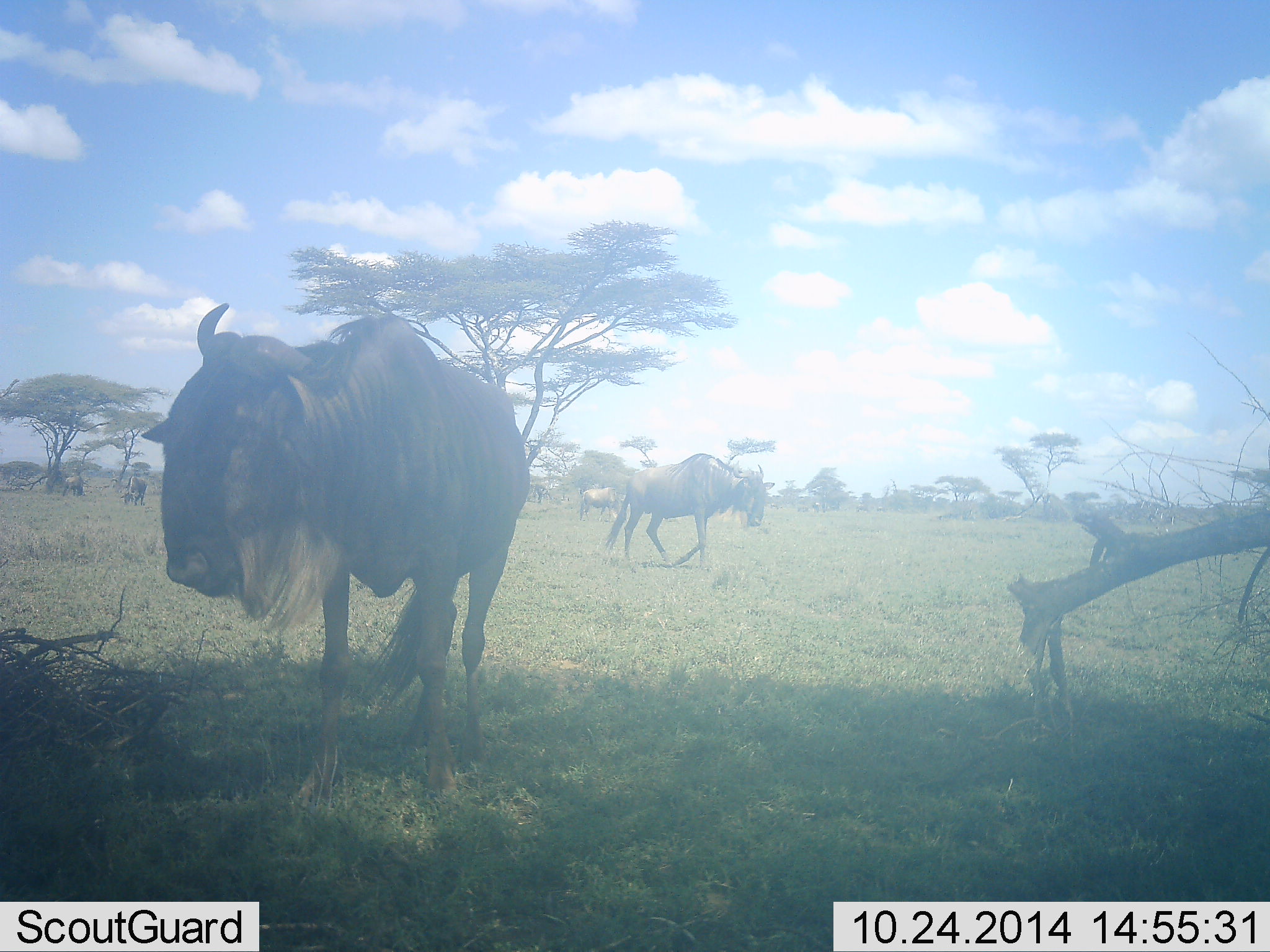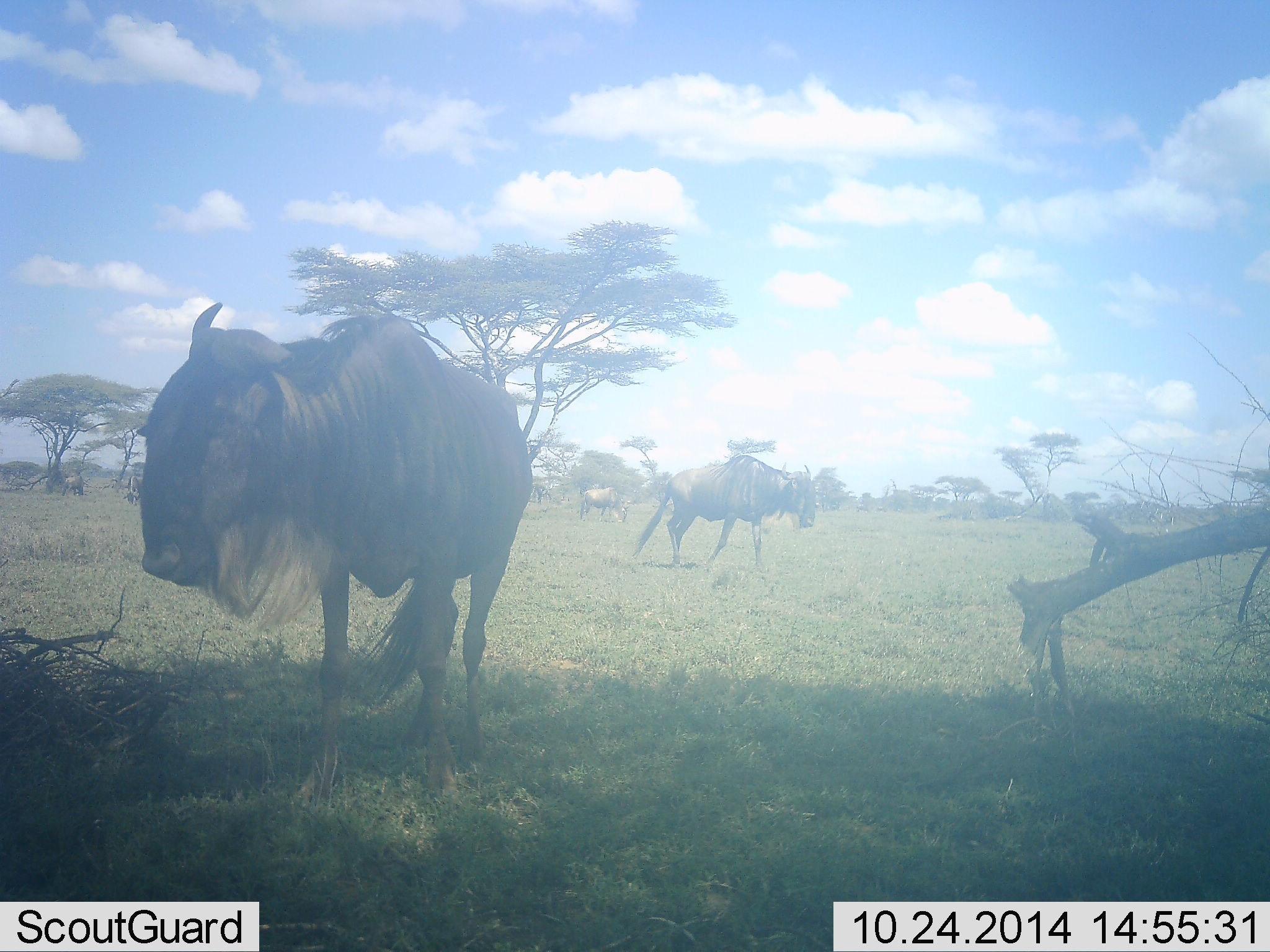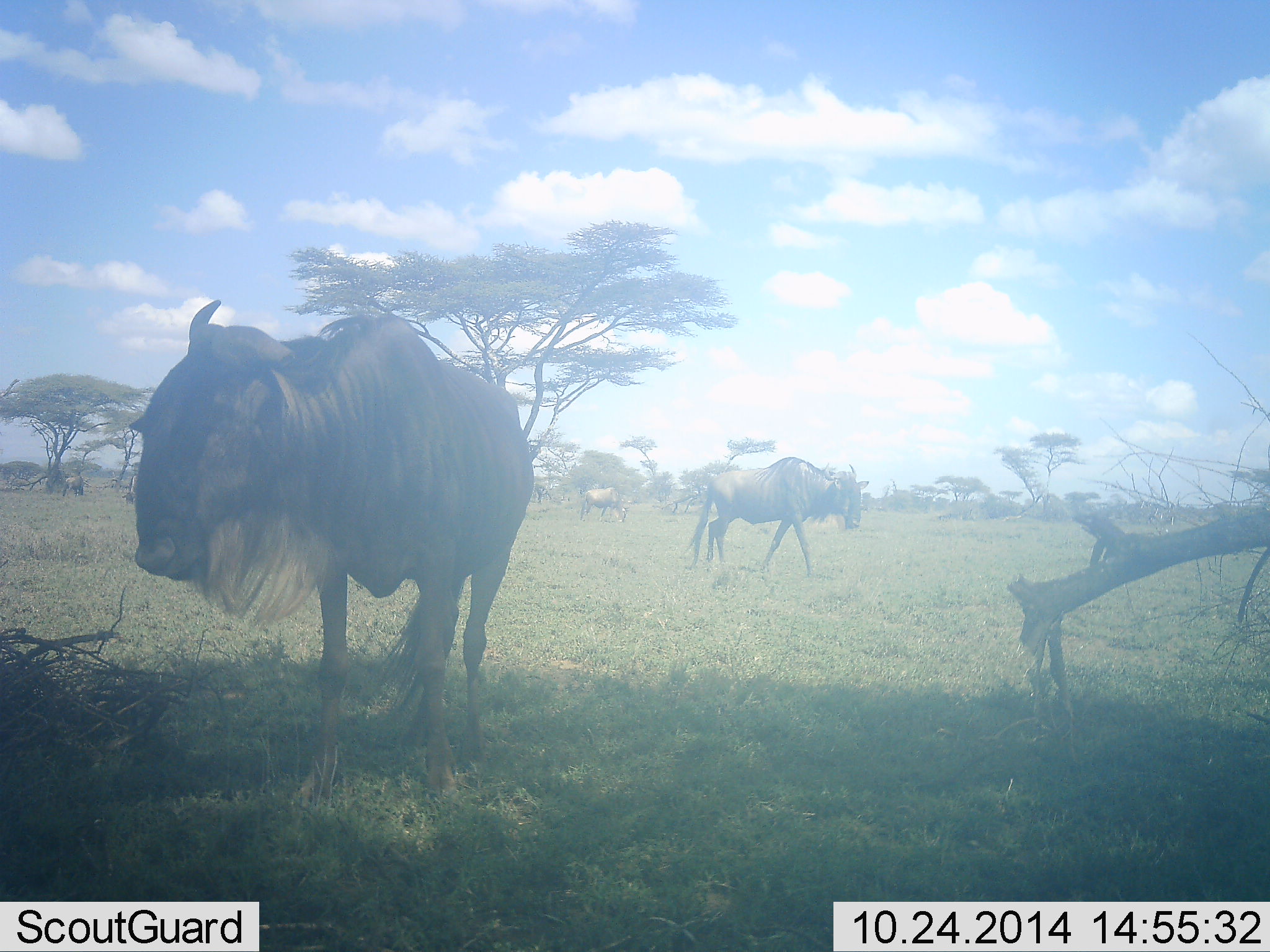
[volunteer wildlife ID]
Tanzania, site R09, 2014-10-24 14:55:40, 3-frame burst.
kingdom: Animalia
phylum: Chordata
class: Mammalia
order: Artiodactyla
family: Bovidae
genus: Connochaetes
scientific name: Connochaetes taurinus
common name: blue wildebeest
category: wildebeest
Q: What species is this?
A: Wildebeest (blue wildebeest) (Connochaetes taurinus).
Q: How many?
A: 4.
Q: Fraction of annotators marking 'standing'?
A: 90%.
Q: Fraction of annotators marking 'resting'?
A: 0%.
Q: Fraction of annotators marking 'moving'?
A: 90%.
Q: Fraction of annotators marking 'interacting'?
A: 0%.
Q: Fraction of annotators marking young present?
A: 0%.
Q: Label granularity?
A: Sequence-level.